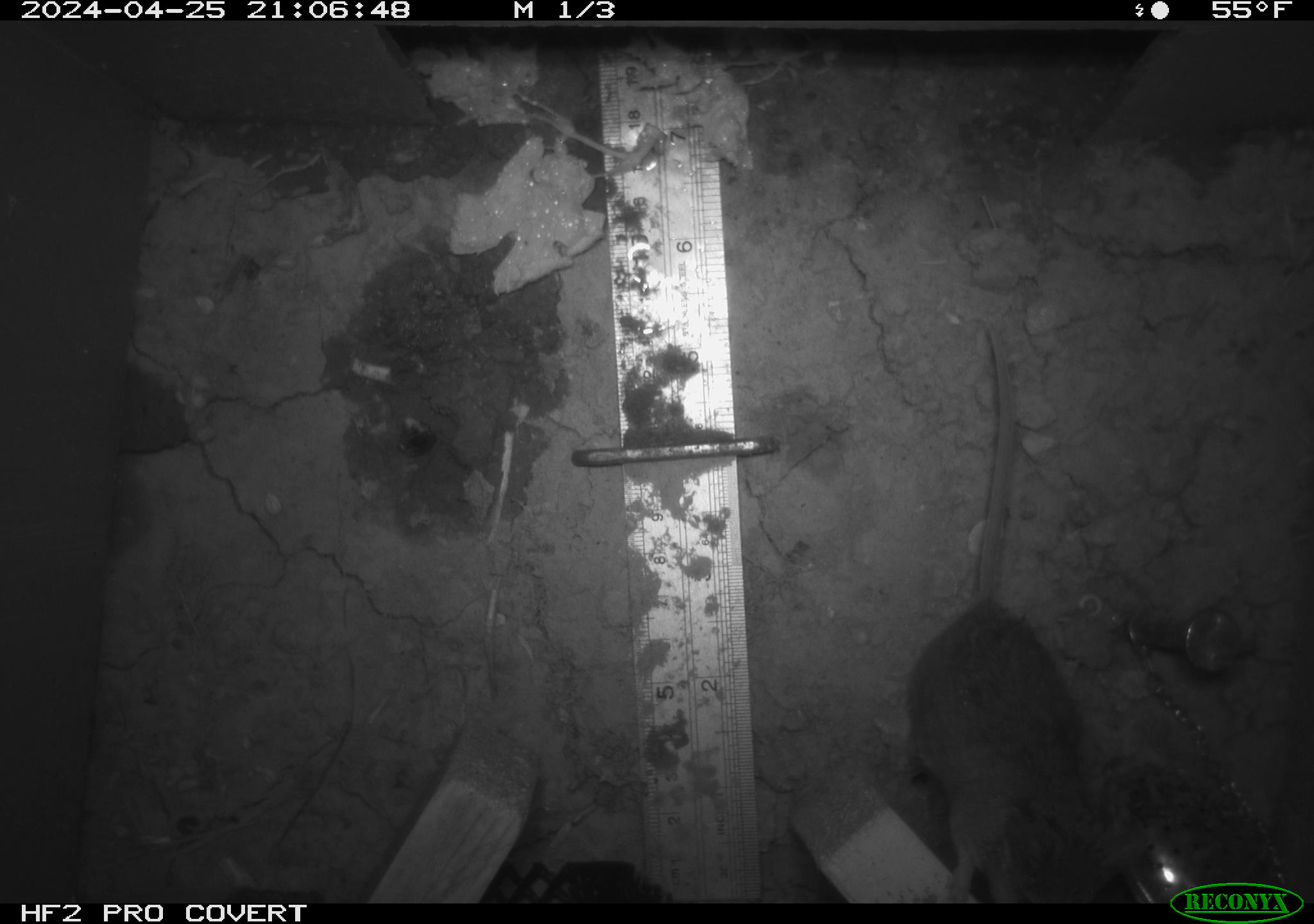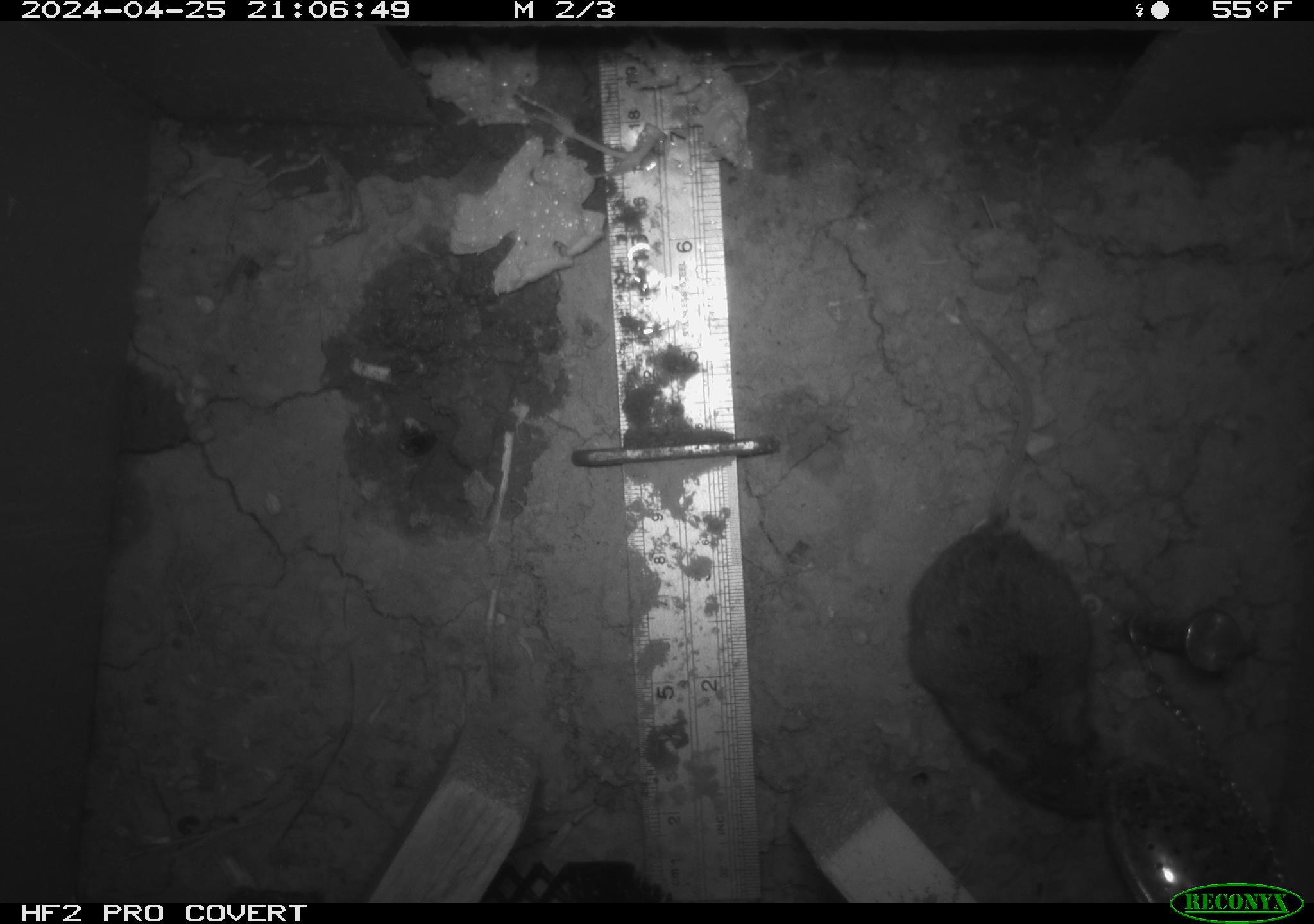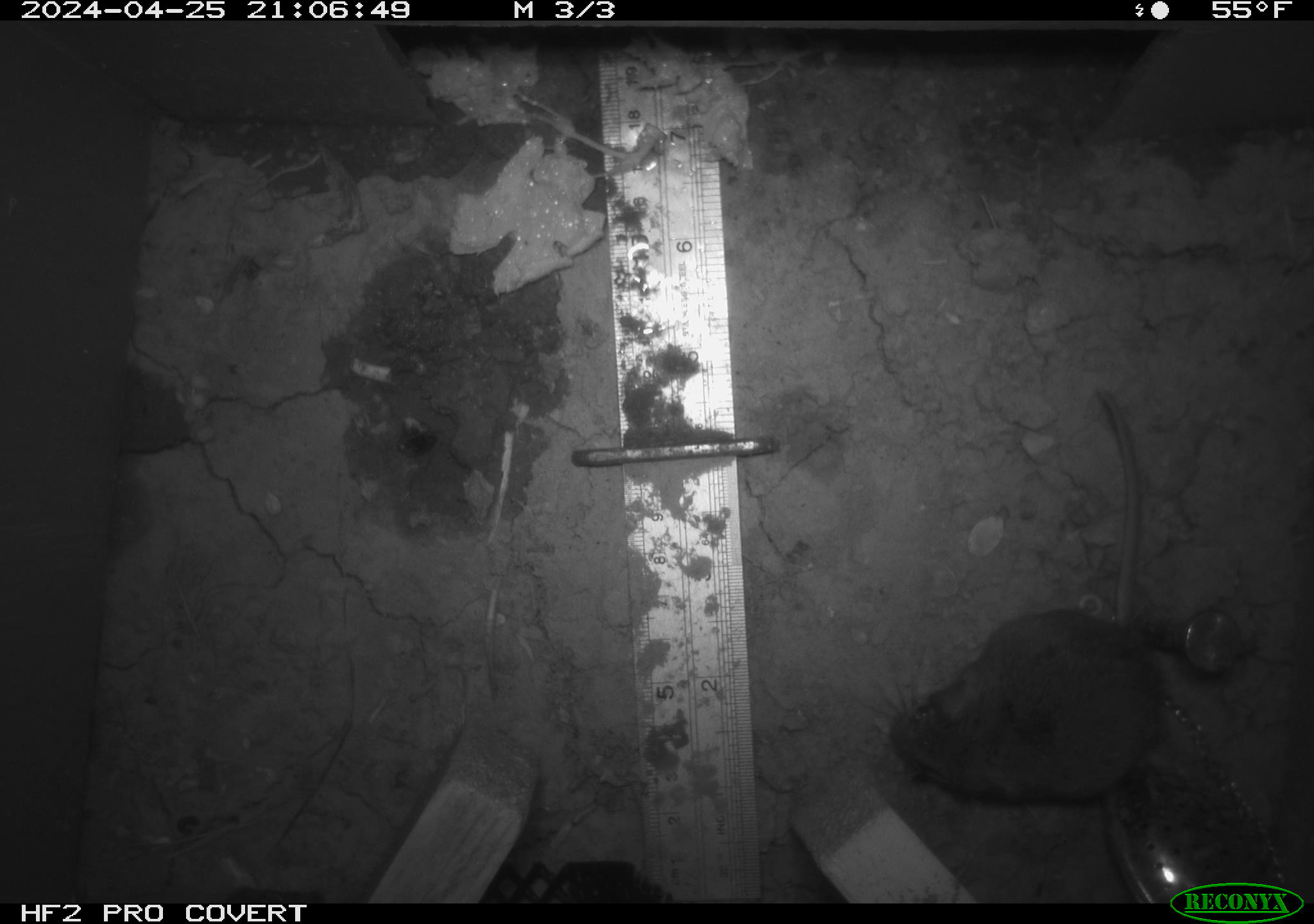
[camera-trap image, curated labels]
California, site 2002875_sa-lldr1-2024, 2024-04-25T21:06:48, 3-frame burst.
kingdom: Animalia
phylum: Chordata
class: Mammalia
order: Rodentia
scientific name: Rodentia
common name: rodent